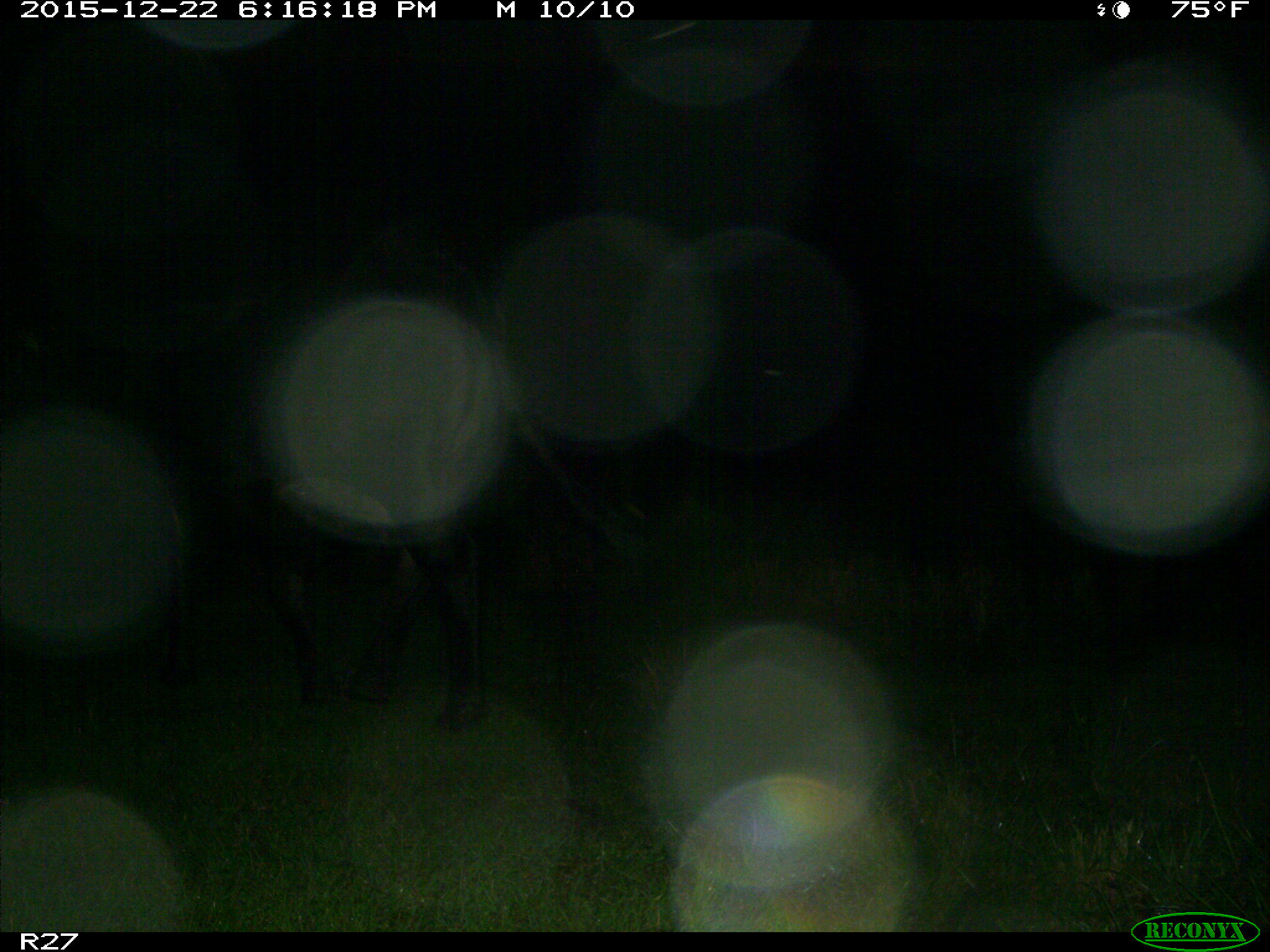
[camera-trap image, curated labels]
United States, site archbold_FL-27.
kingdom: Animalia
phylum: Chordata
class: Mammalia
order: Artiodactyla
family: Bovidae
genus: Bos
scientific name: Bos taurus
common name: domestic cow